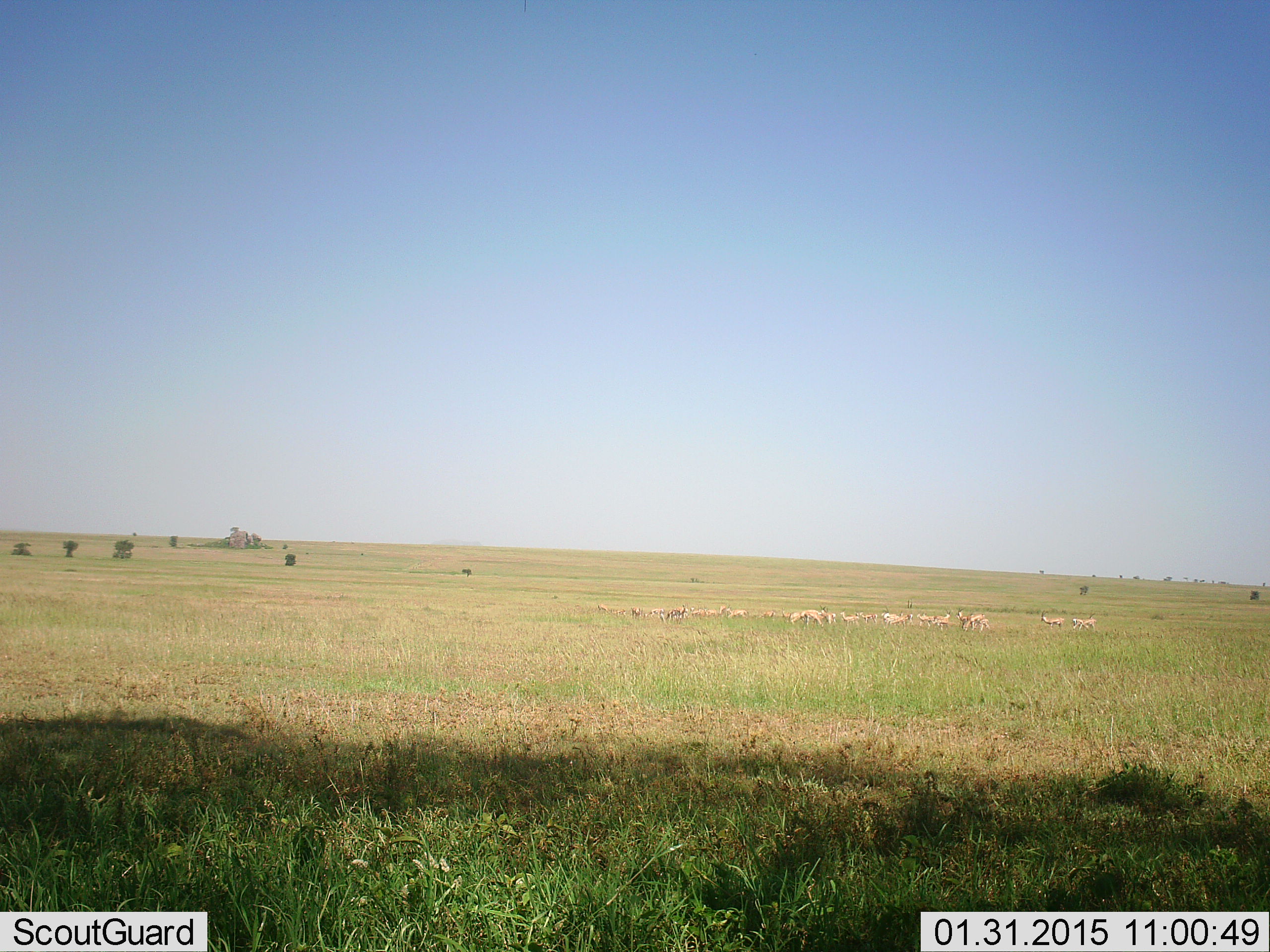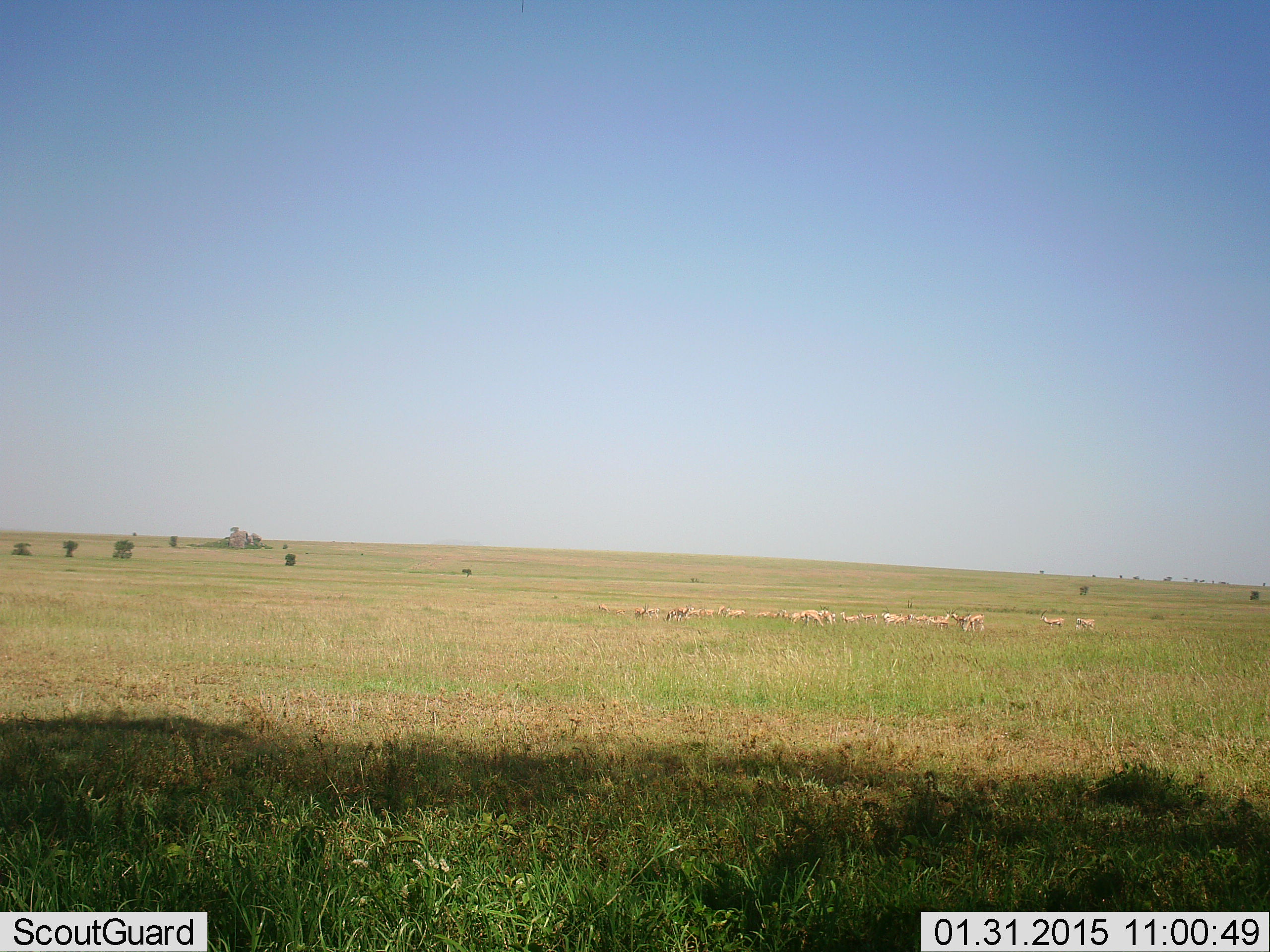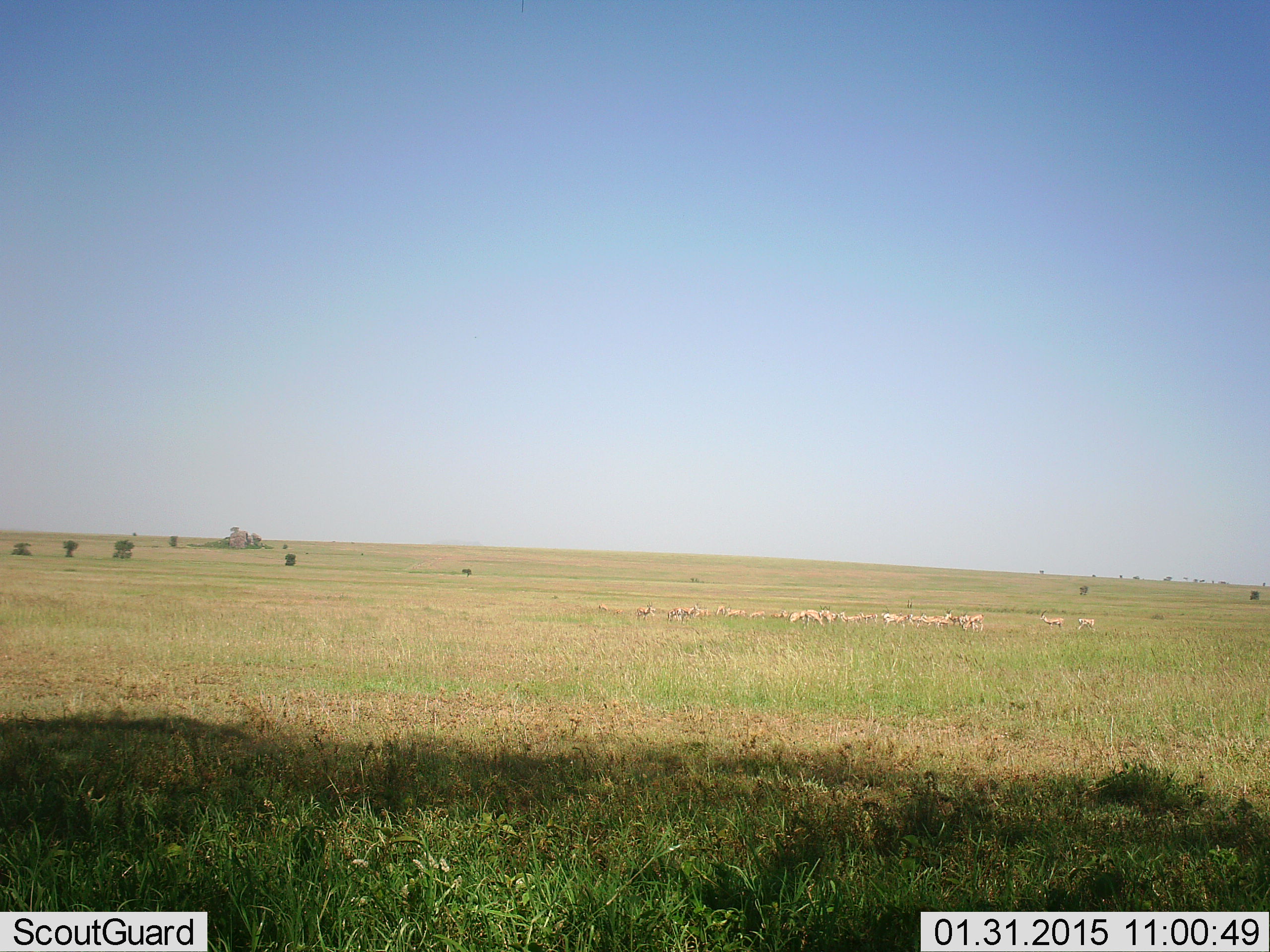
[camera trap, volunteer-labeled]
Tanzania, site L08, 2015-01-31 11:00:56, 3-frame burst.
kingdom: Animalia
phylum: Chordata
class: Mammalia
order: Artiodactyla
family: Bovidae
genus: Nanger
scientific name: Nanger granti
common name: grant's gazelle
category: gazellegrants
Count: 11-50.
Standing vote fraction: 71%.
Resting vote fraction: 0%.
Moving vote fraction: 71%.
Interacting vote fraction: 0%.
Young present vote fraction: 0%.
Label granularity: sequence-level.